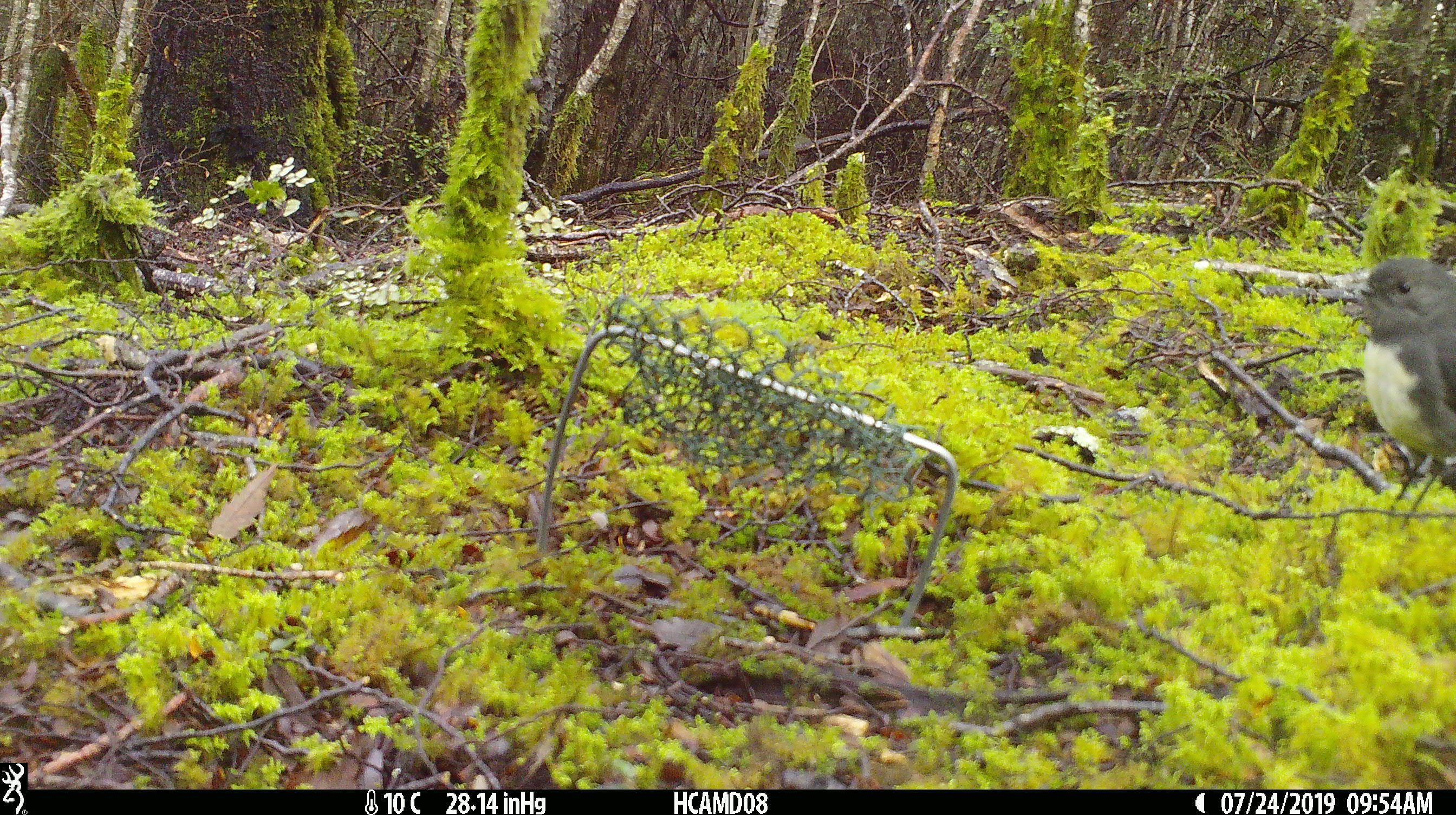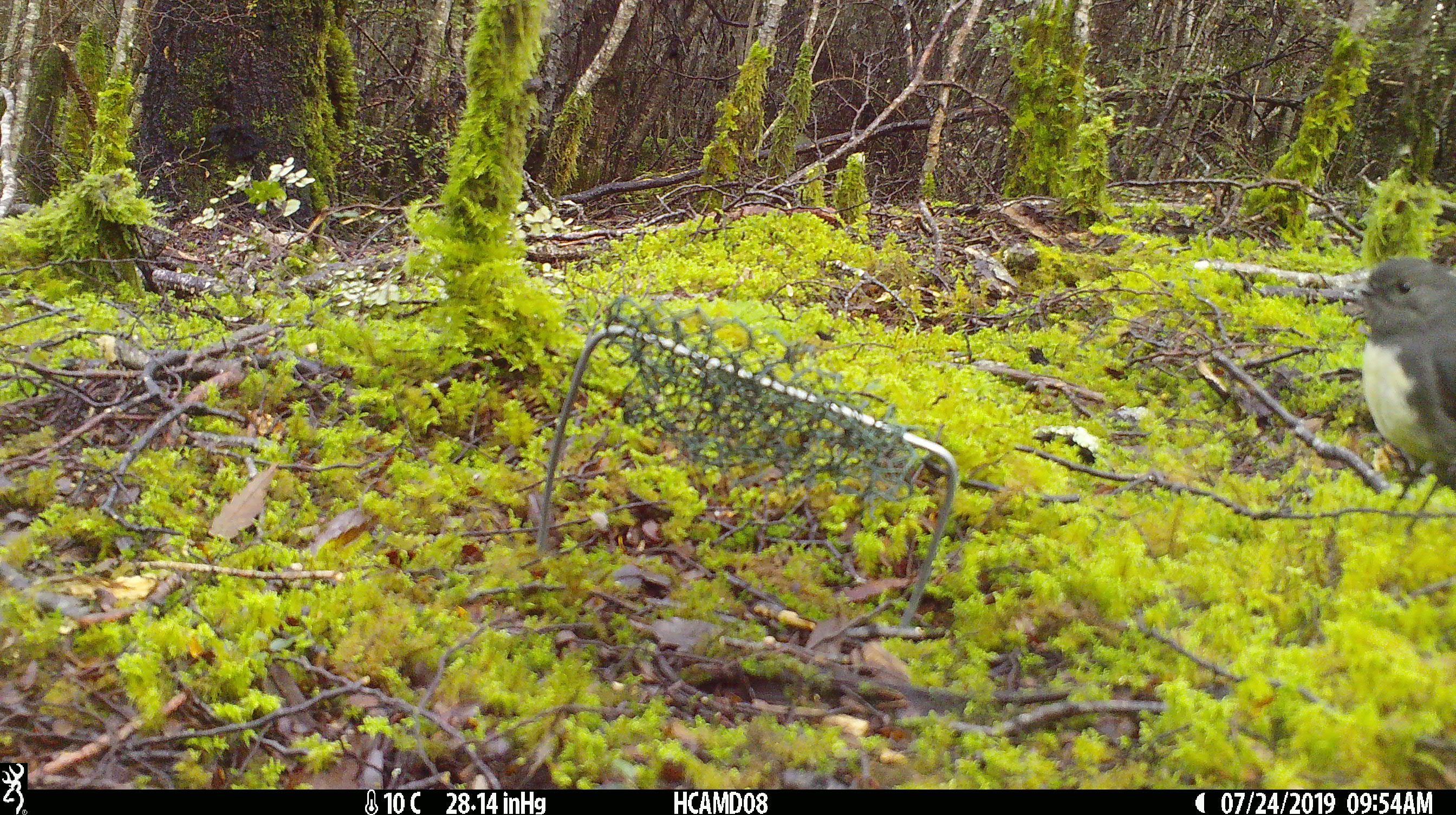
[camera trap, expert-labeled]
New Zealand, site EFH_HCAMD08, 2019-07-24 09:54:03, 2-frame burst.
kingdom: Animalia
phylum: Chordata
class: Aves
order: Passeriformes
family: Petroicidae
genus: Petroica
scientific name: Petroica australis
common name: new zealand robin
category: robin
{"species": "robin (new zealand robin) (Petroica australis)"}